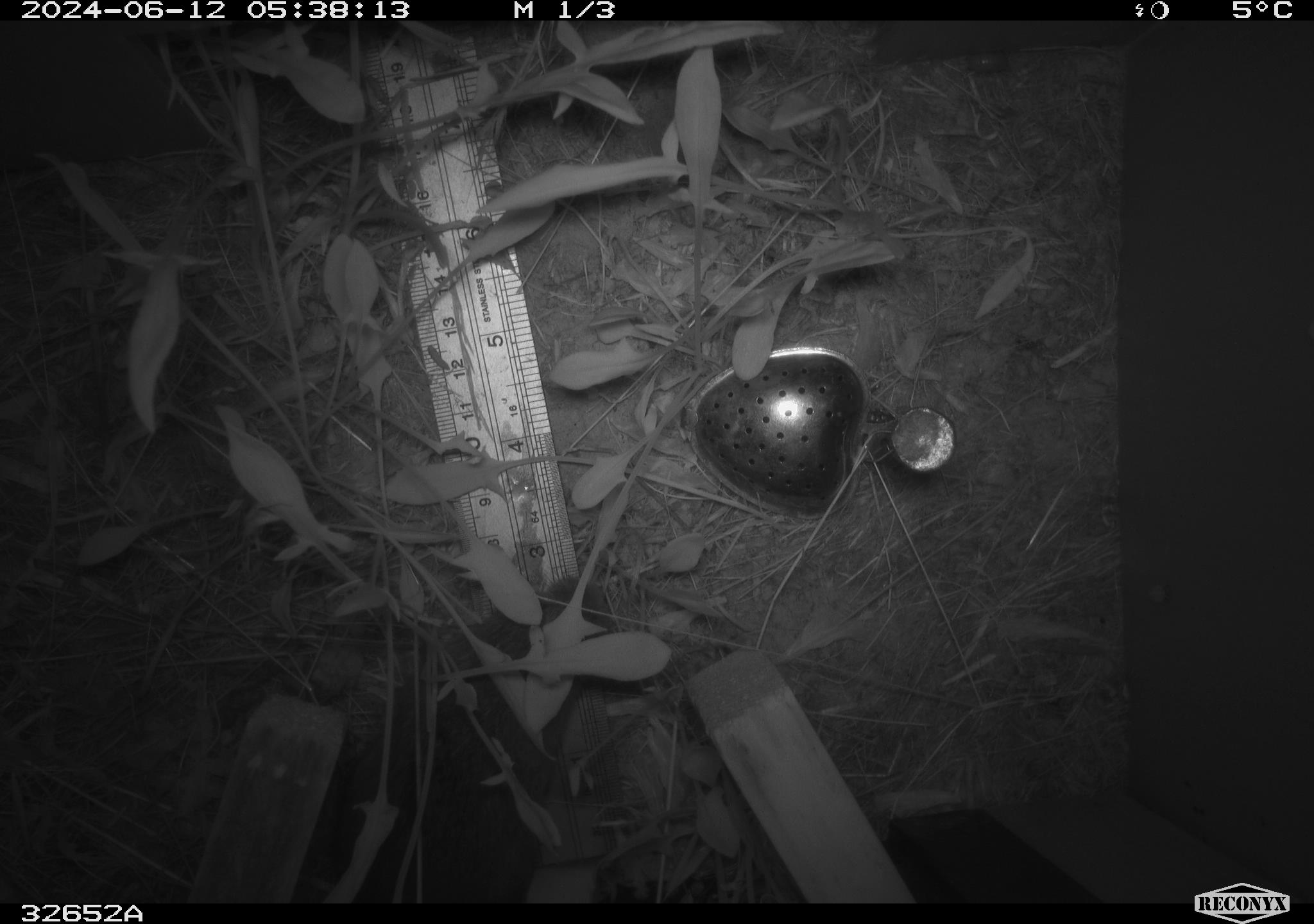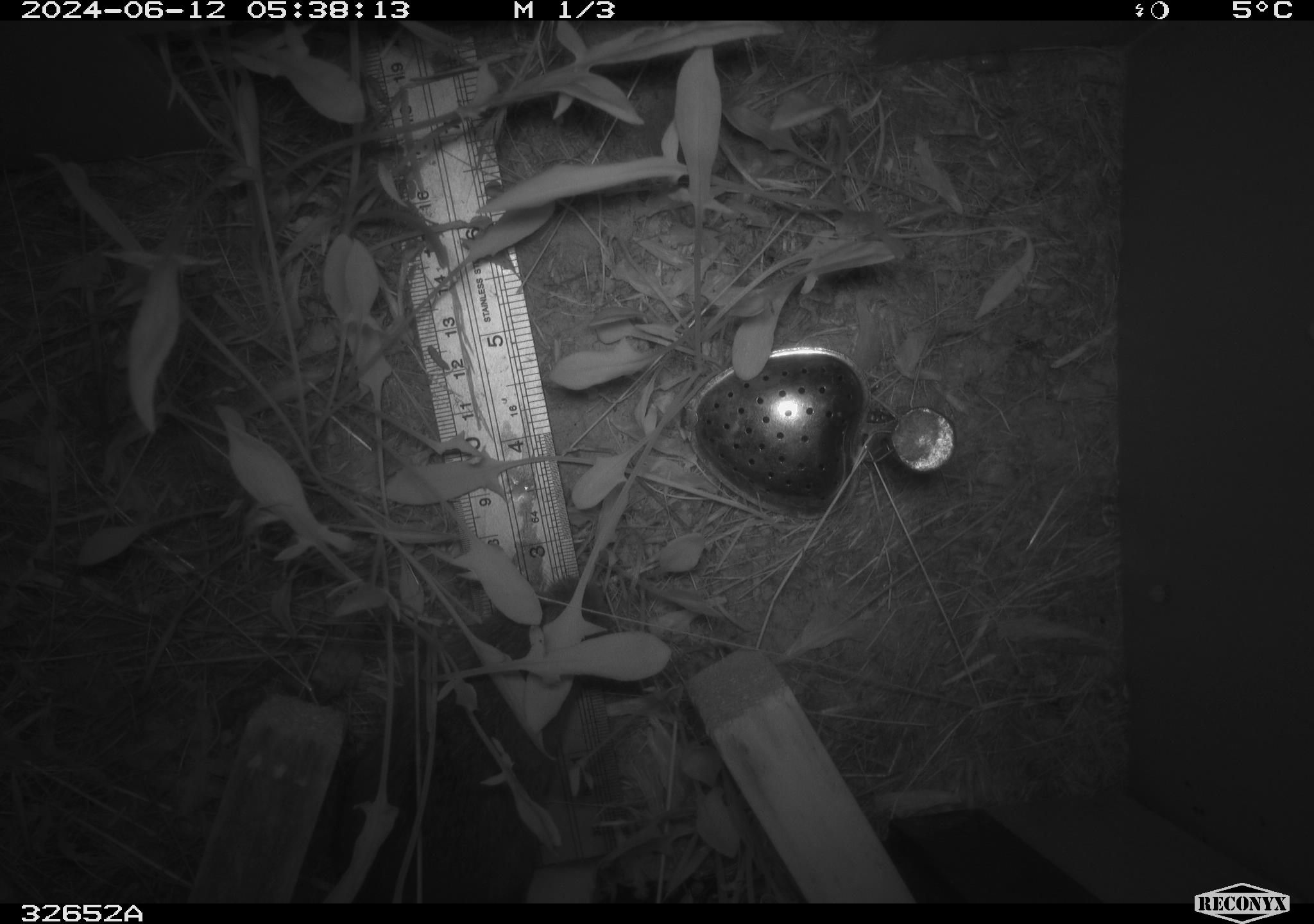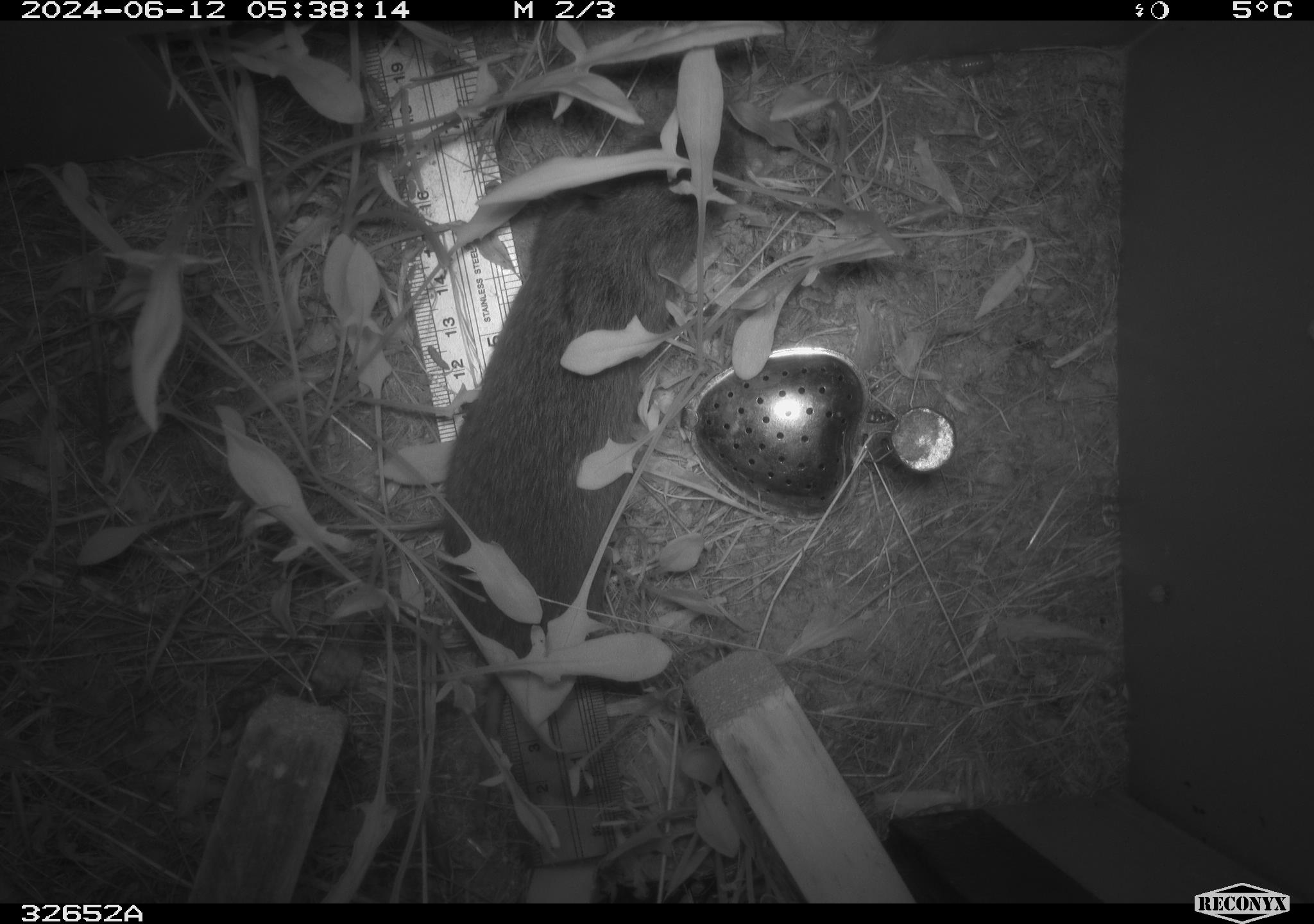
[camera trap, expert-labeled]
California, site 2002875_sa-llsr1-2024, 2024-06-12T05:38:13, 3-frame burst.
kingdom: Animalia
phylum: Chordata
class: Mammalia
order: Rodentia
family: Cricetidae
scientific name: Arvicolinae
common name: voles, lemmings, and muskrats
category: arvicolinae subfamily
Arvicolinae subfamily (voles, lemmings, and muskrats) (Arvicolinae).